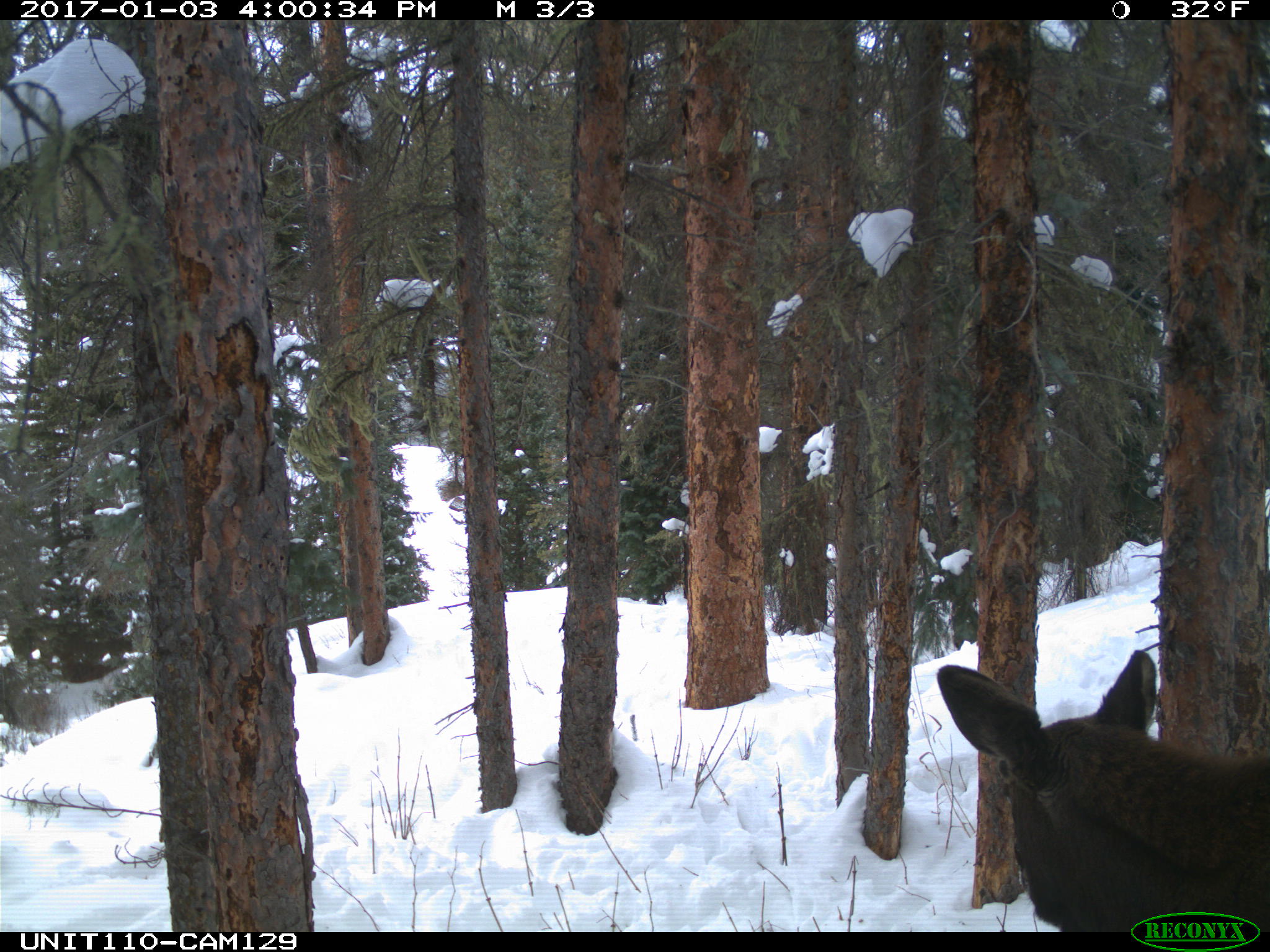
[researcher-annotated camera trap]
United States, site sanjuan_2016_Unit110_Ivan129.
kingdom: Animalia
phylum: Chordata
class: Mammalia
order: Artiodactyla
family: Cervidae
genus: Alces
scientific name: Alces alces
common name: moose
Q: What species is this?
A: Alces alces (moose).